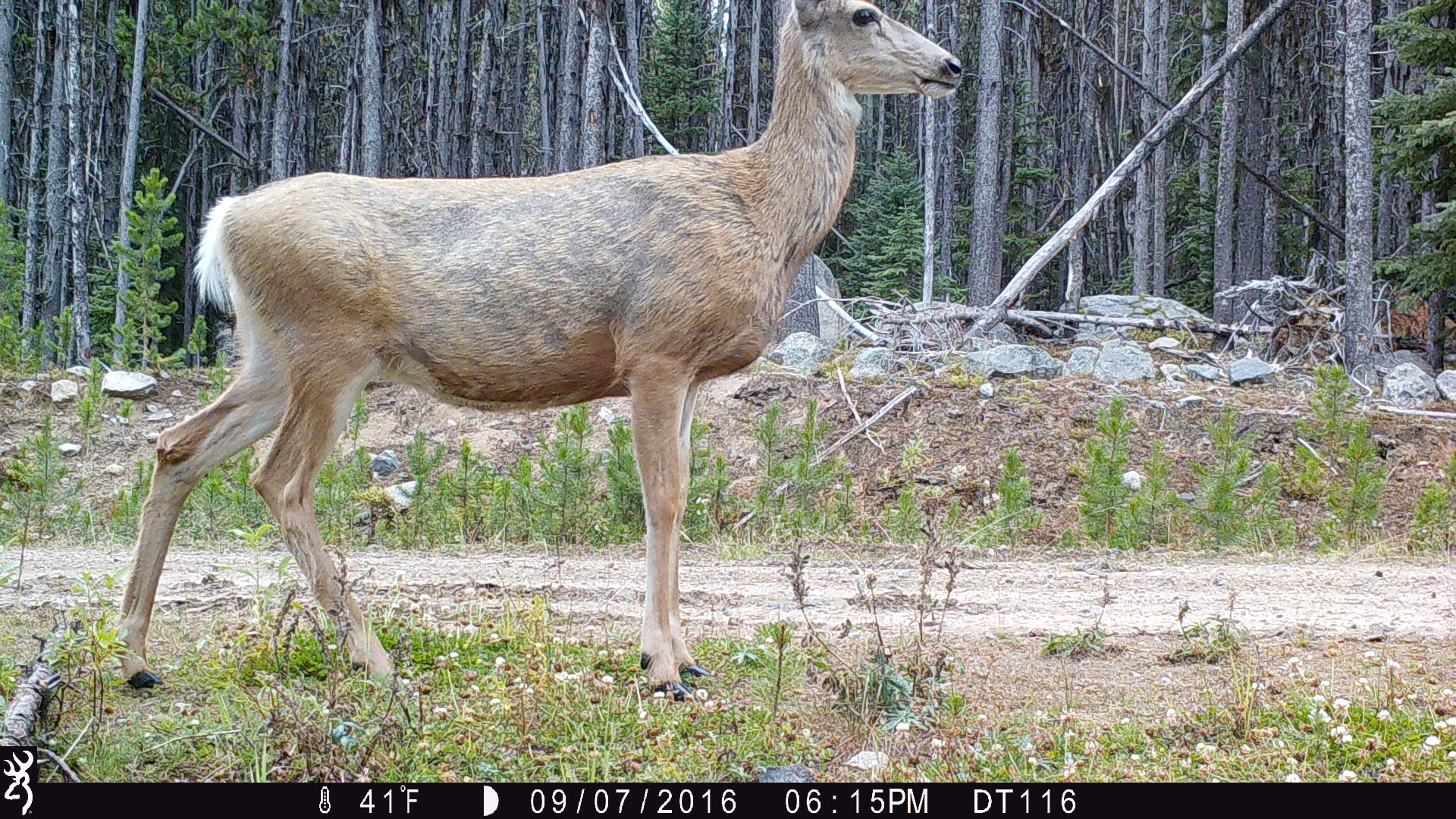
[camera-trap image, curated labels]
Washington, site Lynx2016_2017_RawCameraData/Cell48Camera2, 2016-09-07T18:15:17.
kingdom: Animalia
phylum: Chordata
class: Mammalia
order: Artiodactyla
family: Cervidae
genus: Odocoileus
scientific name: Odocoileus hemionus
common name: mule deer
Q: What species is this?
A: Odocoileus hemionus (mule deer).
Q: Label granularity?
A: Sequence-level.